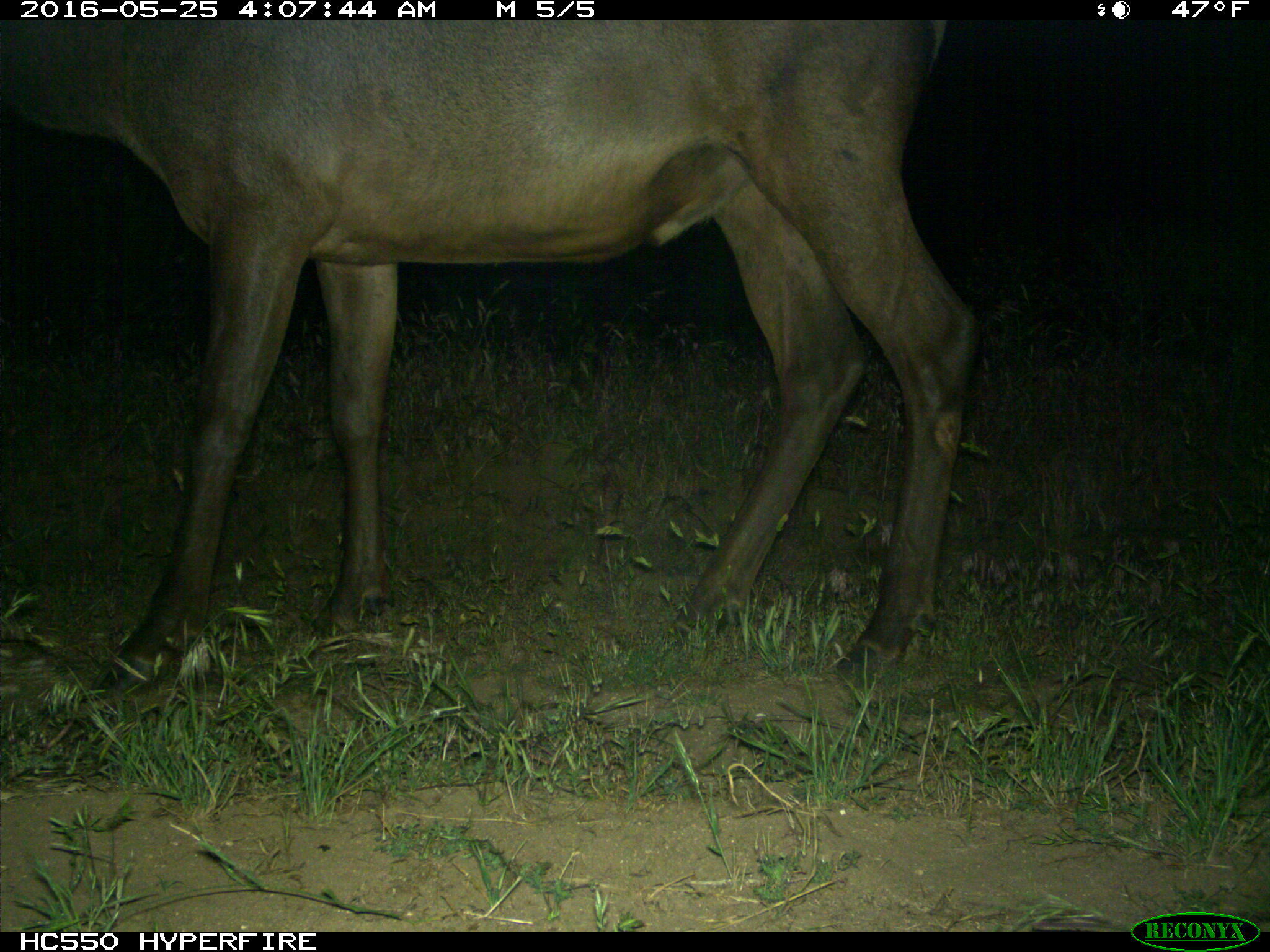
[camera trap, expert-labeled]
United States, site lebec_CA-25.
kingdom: Animalia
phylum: Chordata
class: Mammalia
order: Artiodactyla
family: Cervidae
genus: Cervus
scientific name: Cervus canadensis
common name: elk